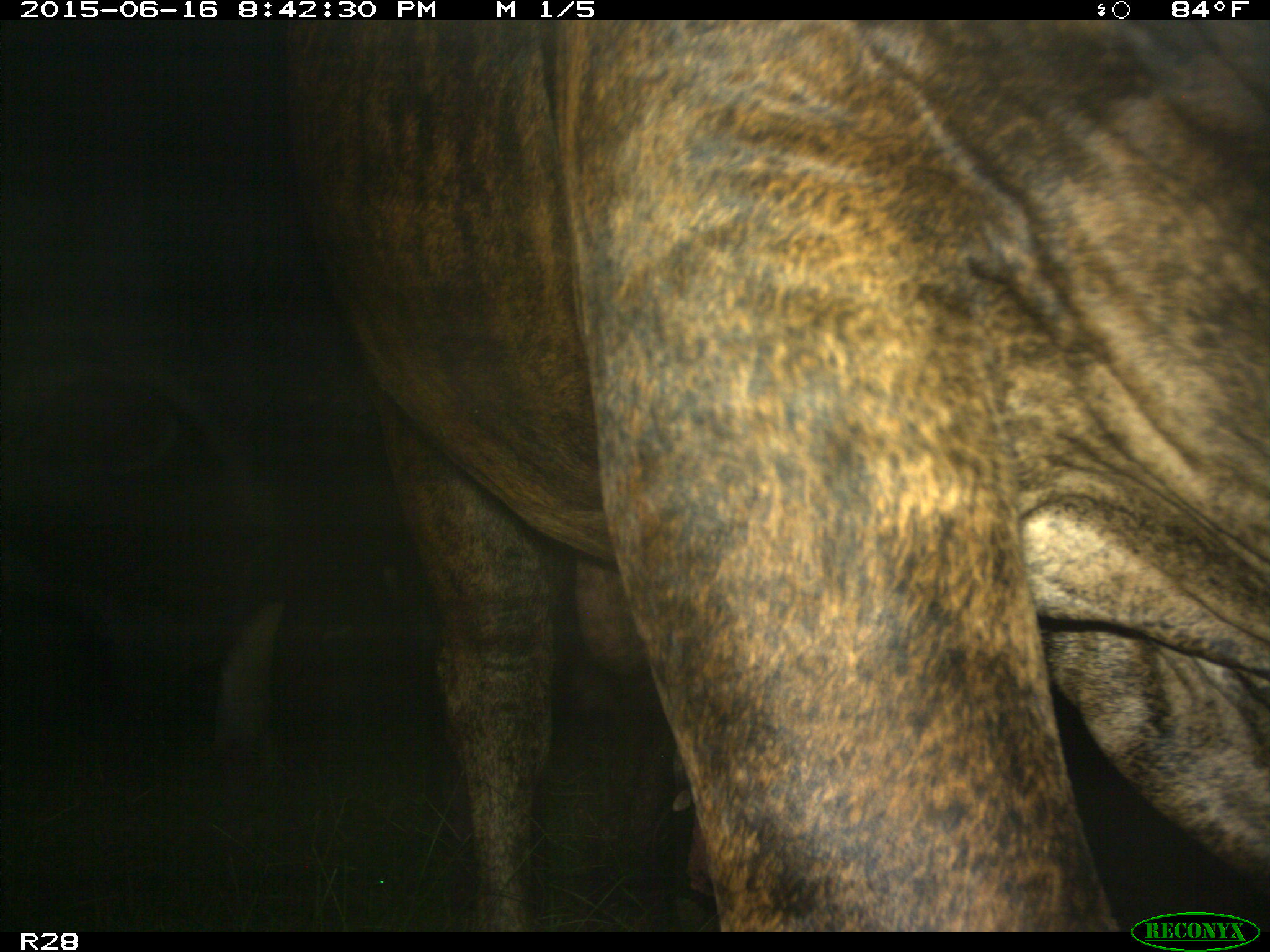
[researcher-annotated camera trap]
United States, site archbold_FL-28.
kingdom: Animalia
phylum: Chordata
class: Mammalia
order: Artiodactyla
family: Bovidae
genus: Bos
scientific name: Bos taurus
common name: domestic cow